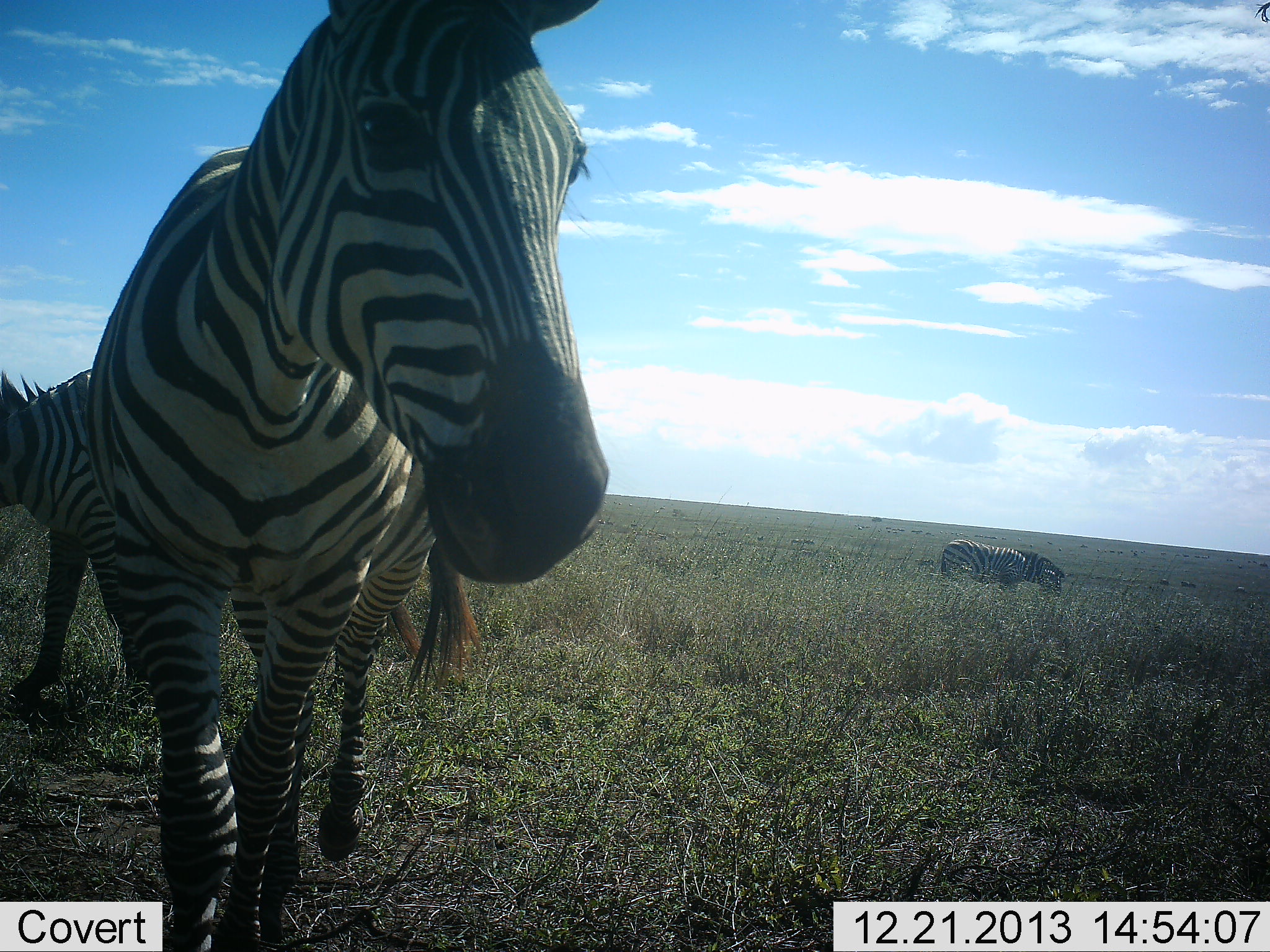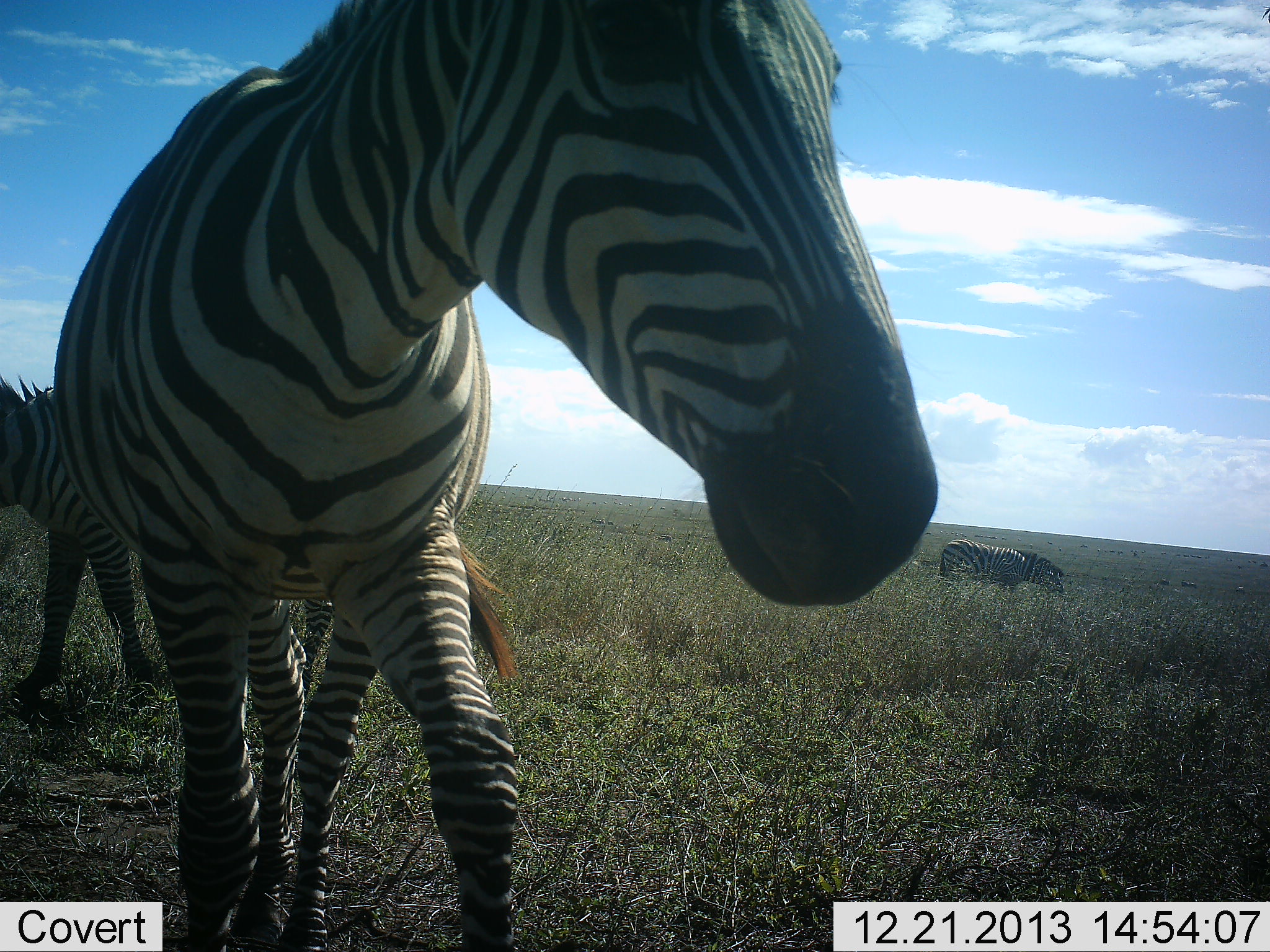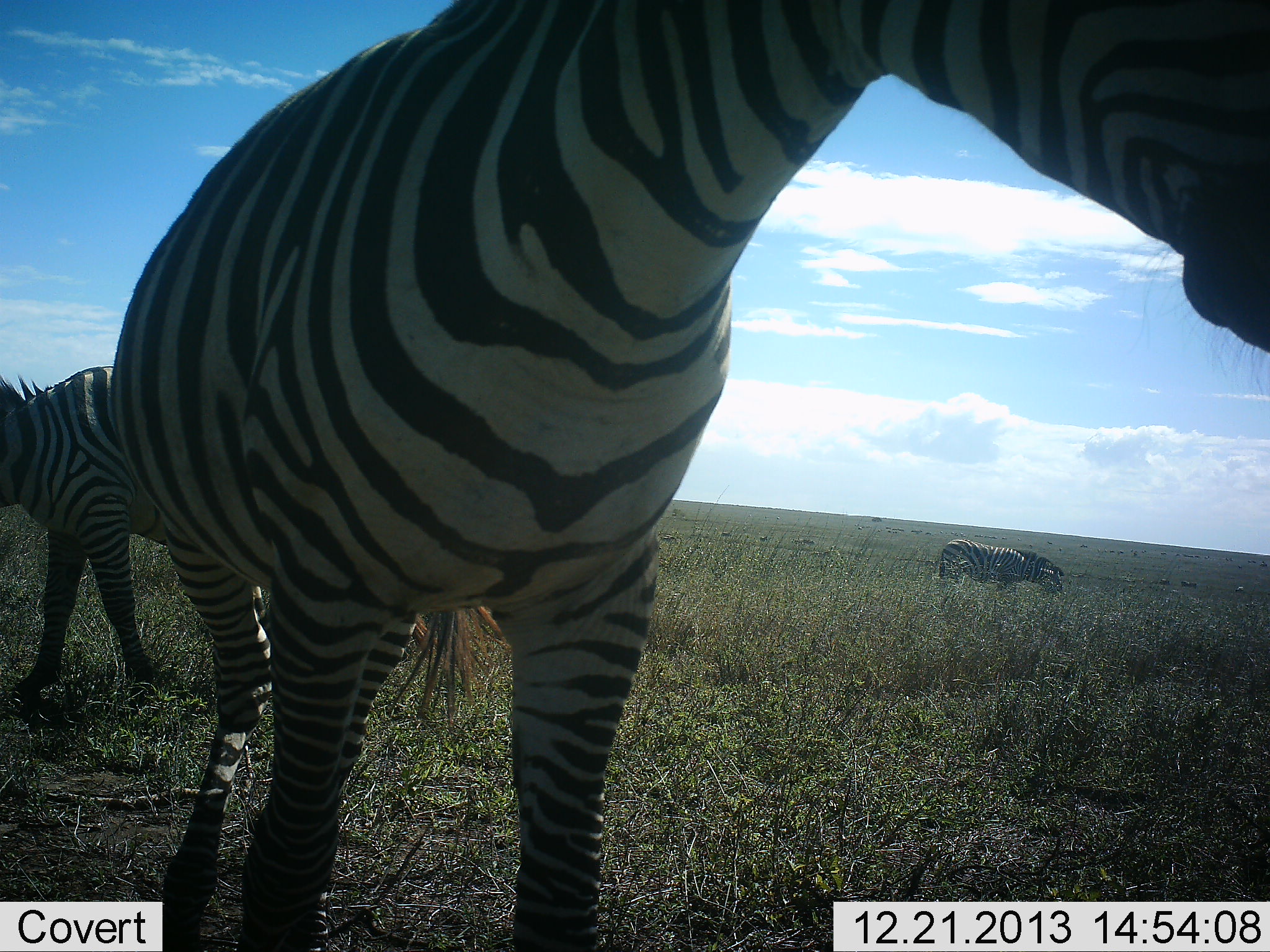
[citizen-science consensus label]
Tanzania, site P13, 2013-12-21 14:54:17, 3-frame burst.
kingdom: Animalia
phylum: Chordata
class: Mammalia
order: Perissodactyla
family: Equidae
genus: Equus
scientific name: Equus quagga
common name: plains zebra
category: zebra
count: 3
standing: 80%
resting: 0%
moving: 90%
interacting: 0%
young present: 0%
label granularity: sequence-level